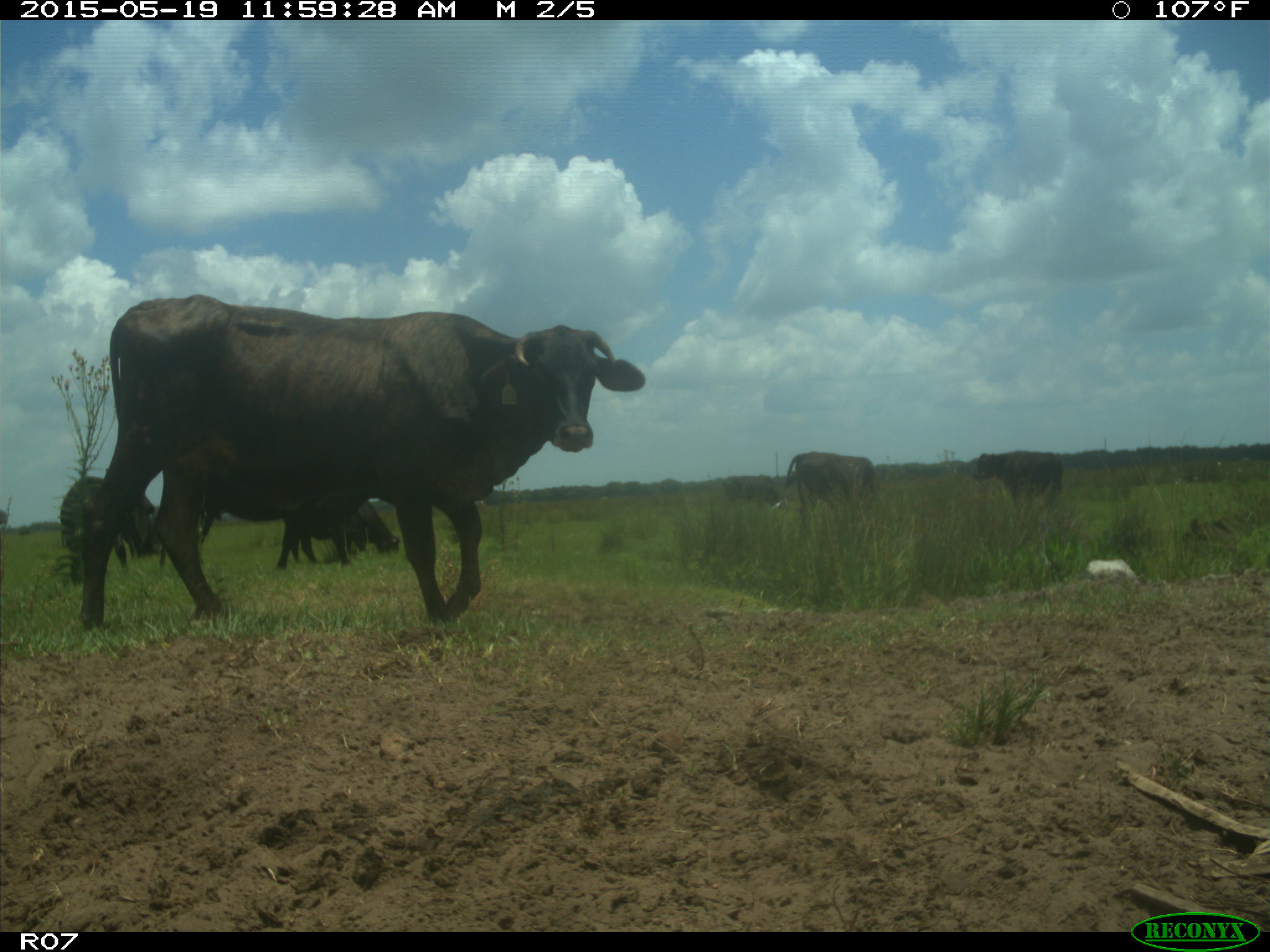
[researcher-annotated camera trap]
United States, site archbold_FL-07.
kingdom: Animalia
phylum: Chordata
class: Mammalia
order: Artiodactyla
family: Bovidae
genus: Bos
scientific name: Bos taurus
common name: domestic cow